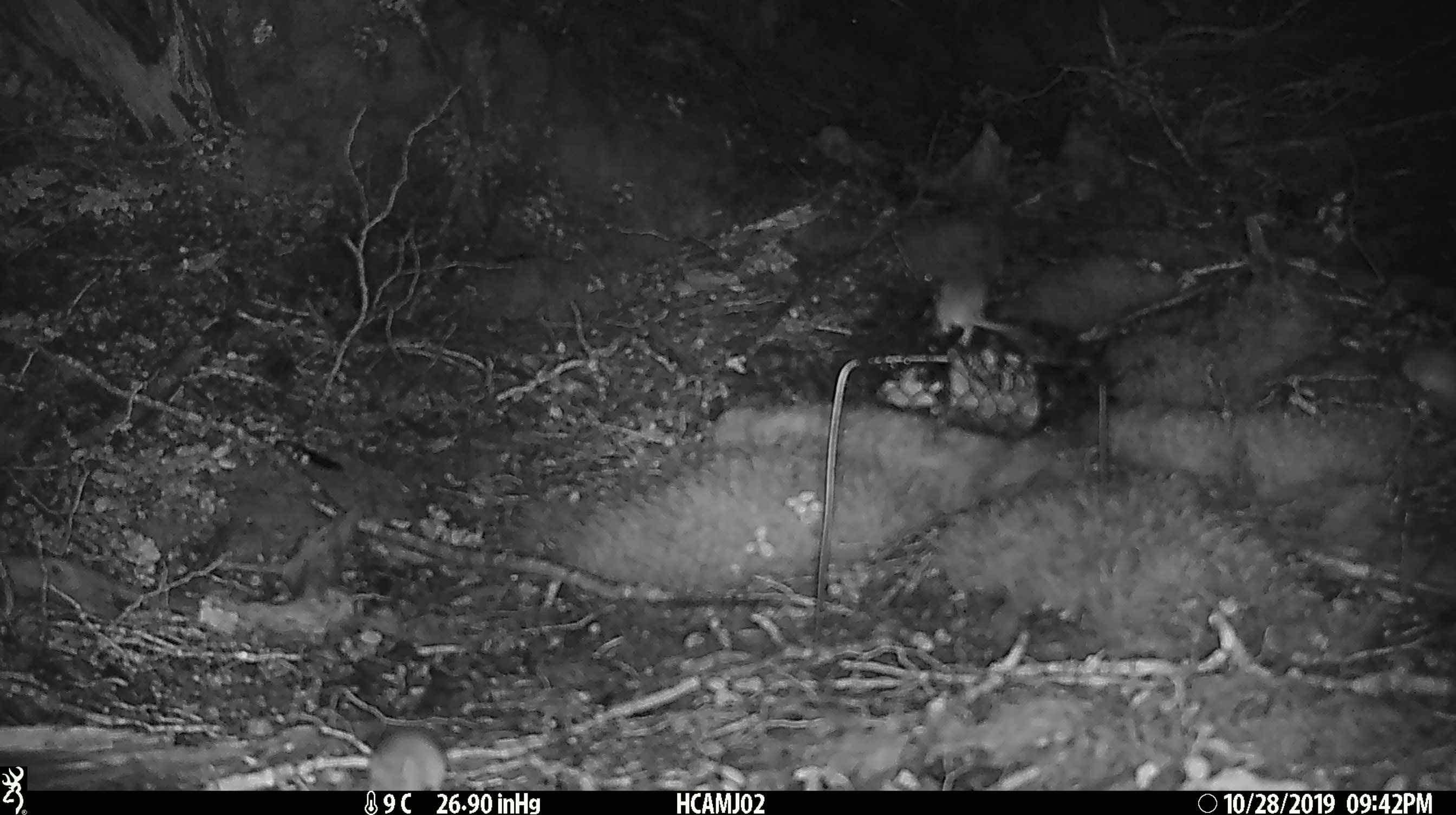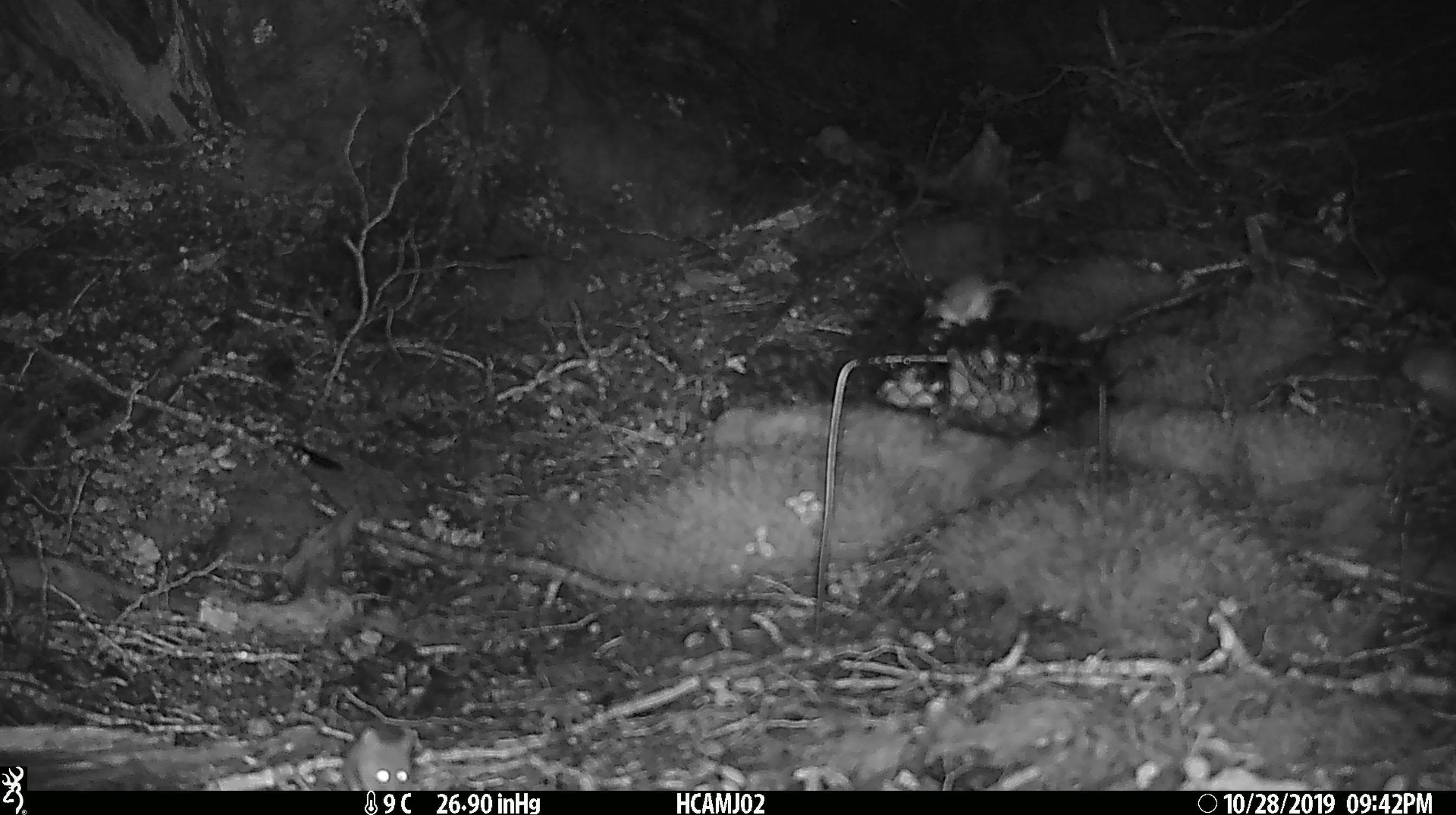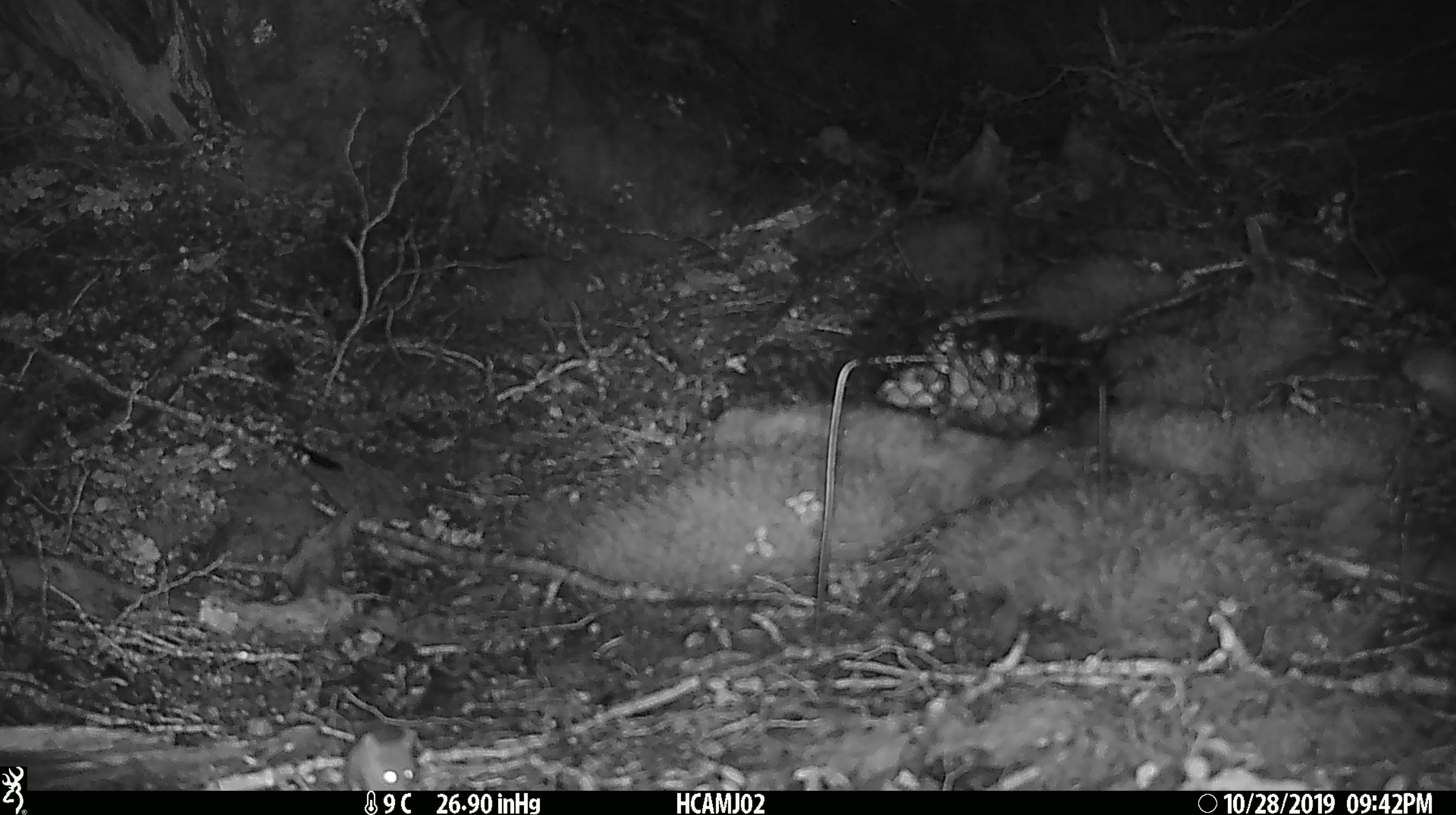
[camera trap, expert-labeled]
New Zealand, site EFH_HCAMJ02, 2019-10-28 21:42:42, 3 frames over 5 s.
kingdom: Animalia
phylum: Chordata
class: Mammalia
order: Rodentia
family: Muridae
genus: Mus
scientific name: Mus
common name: mouse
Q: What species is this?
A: Mouse (Mus).